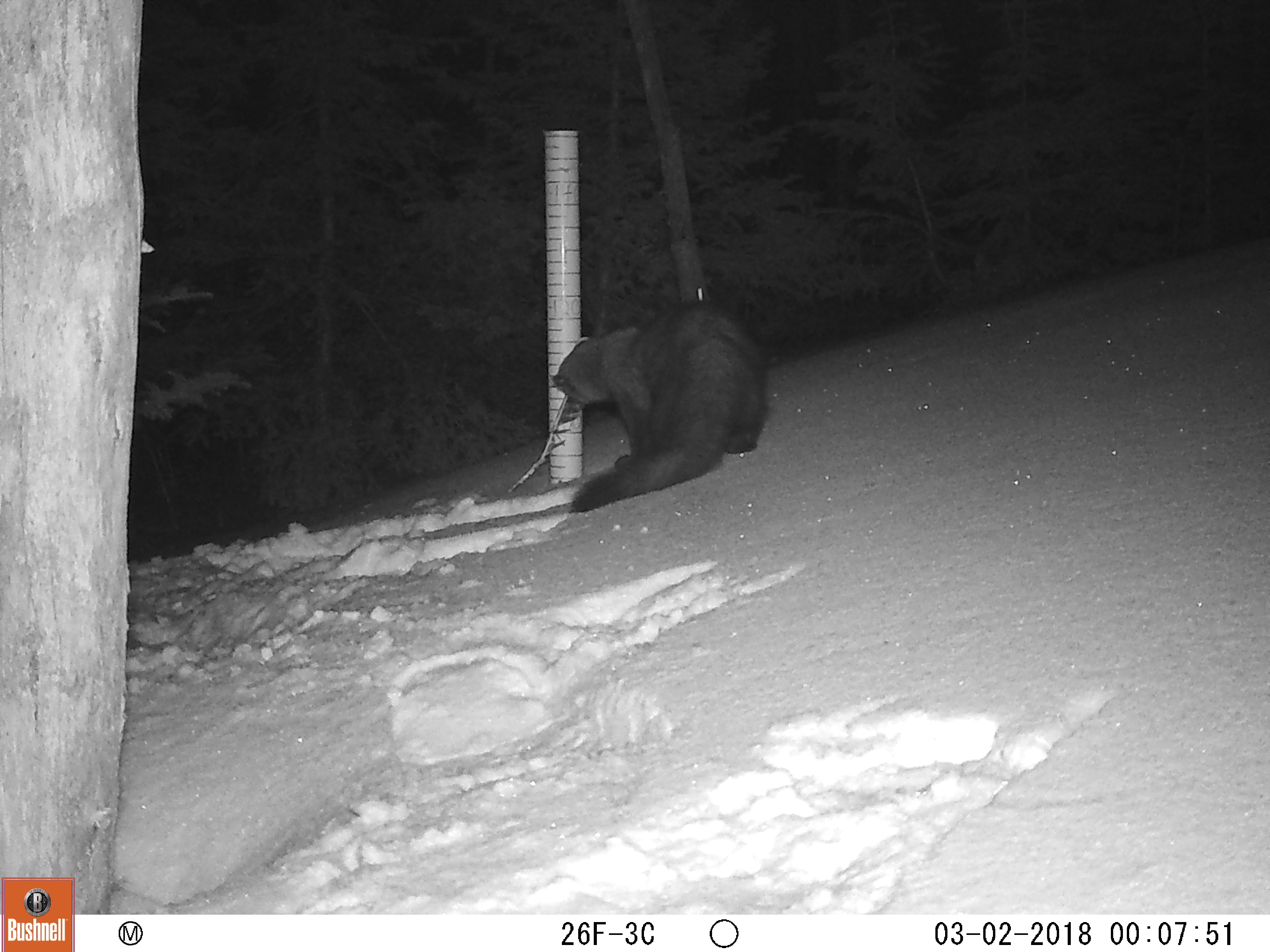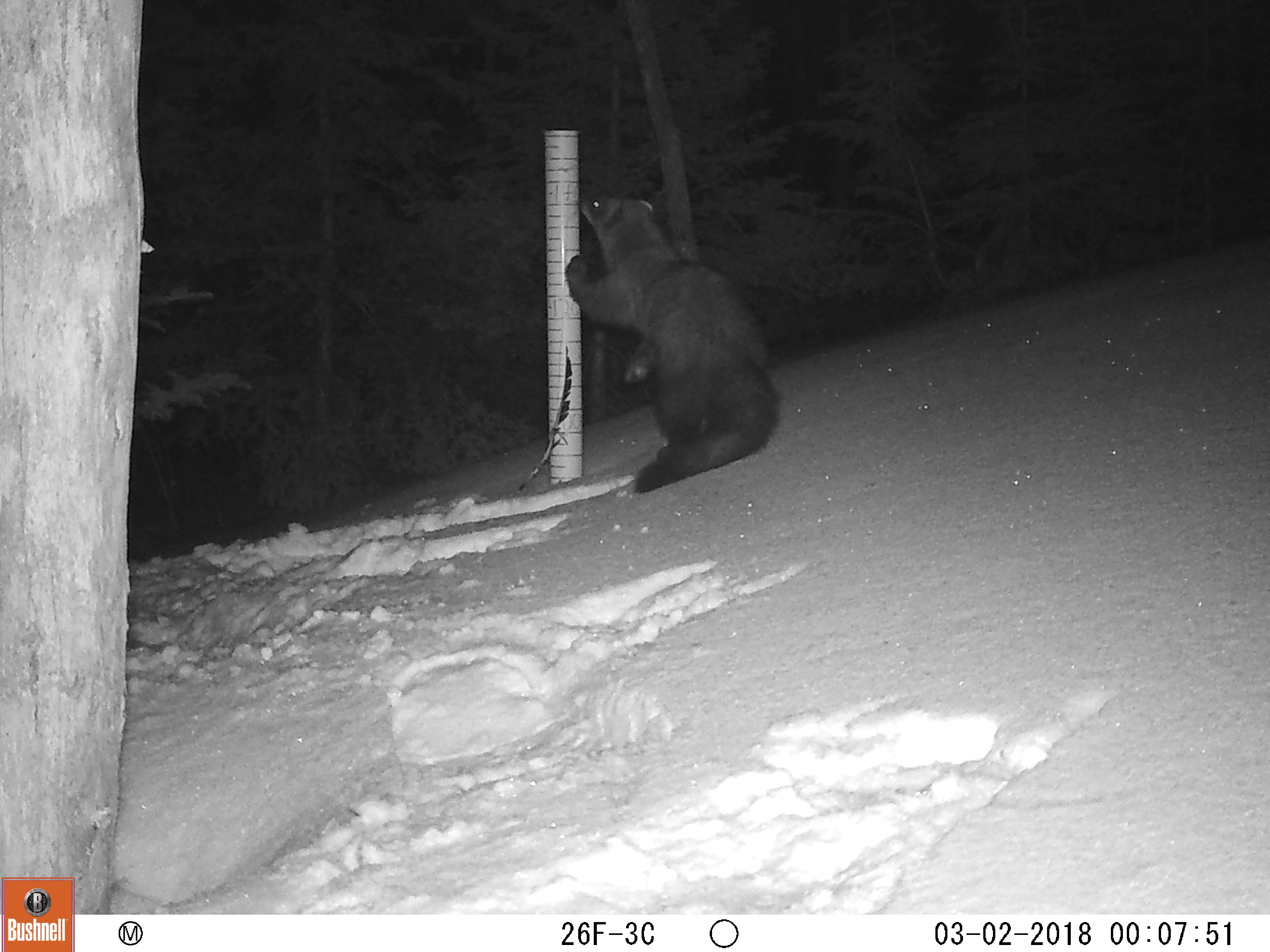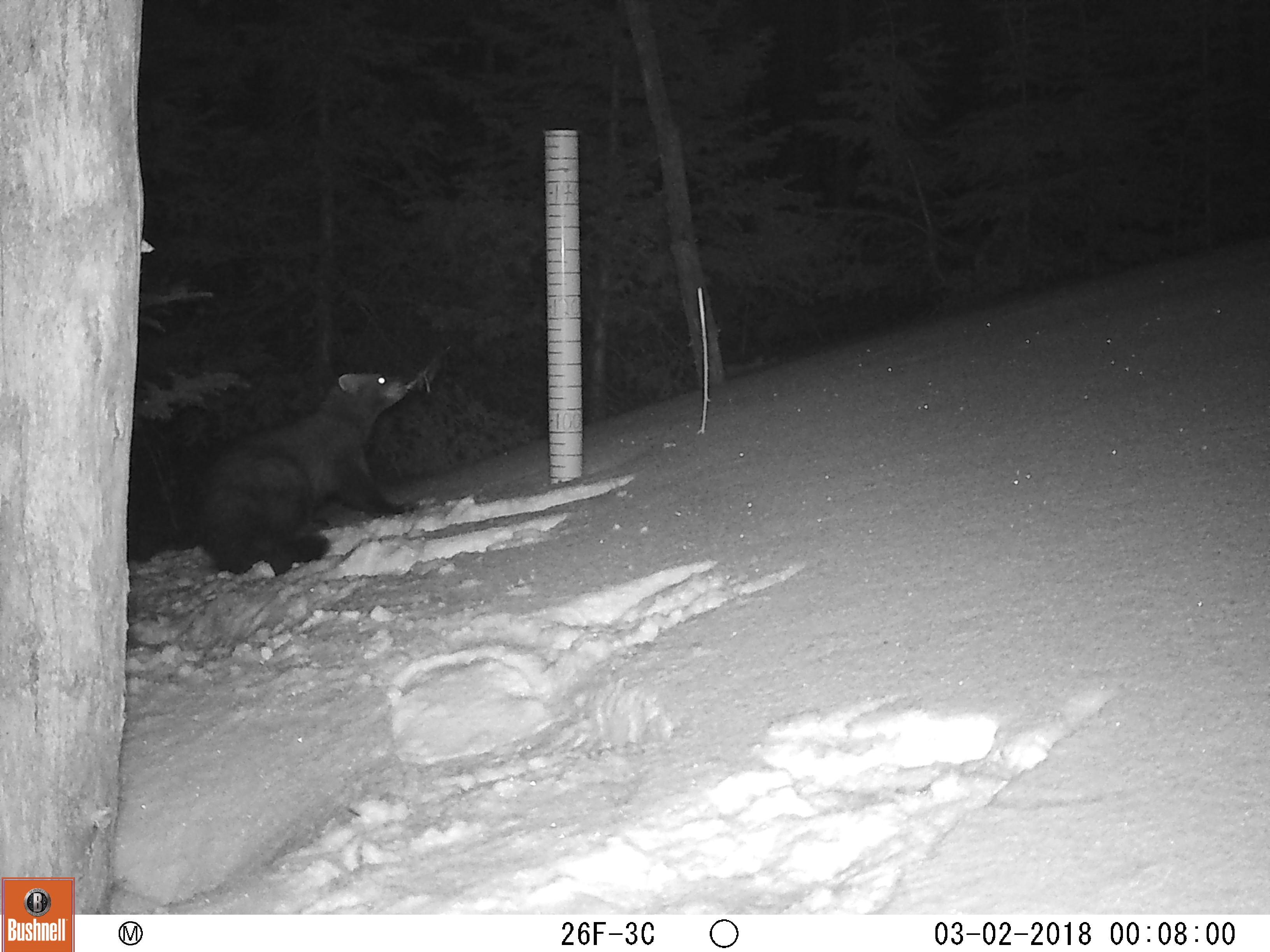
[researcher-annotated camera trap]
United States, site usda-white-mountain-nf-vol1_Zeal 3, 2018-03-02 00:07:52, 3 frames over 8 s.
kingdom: Animalia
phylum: Chordata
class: Mammalia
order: Carnivora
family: Mustelidae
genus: Pekania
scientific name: Pekania pennanti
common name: fisher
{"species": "fisher (Pekania pennanti)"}